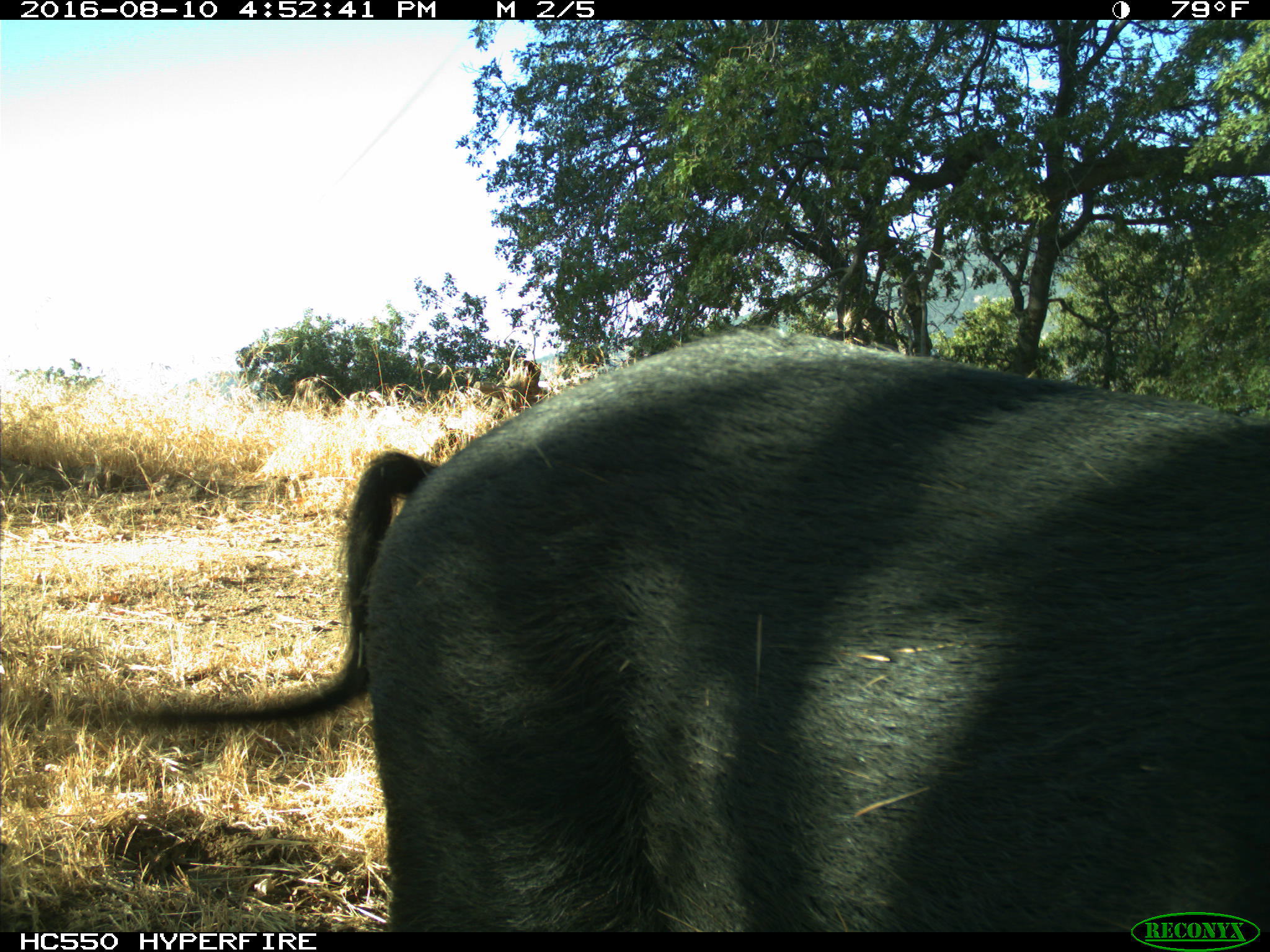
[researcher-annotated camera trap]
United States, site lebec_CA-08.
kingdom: Animalia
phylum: Chordata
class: Mammalia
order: Artiodactyla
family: Suidae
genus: Sus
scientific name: Sus scrofa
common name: wild boar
Sus scrofa (wild boar).